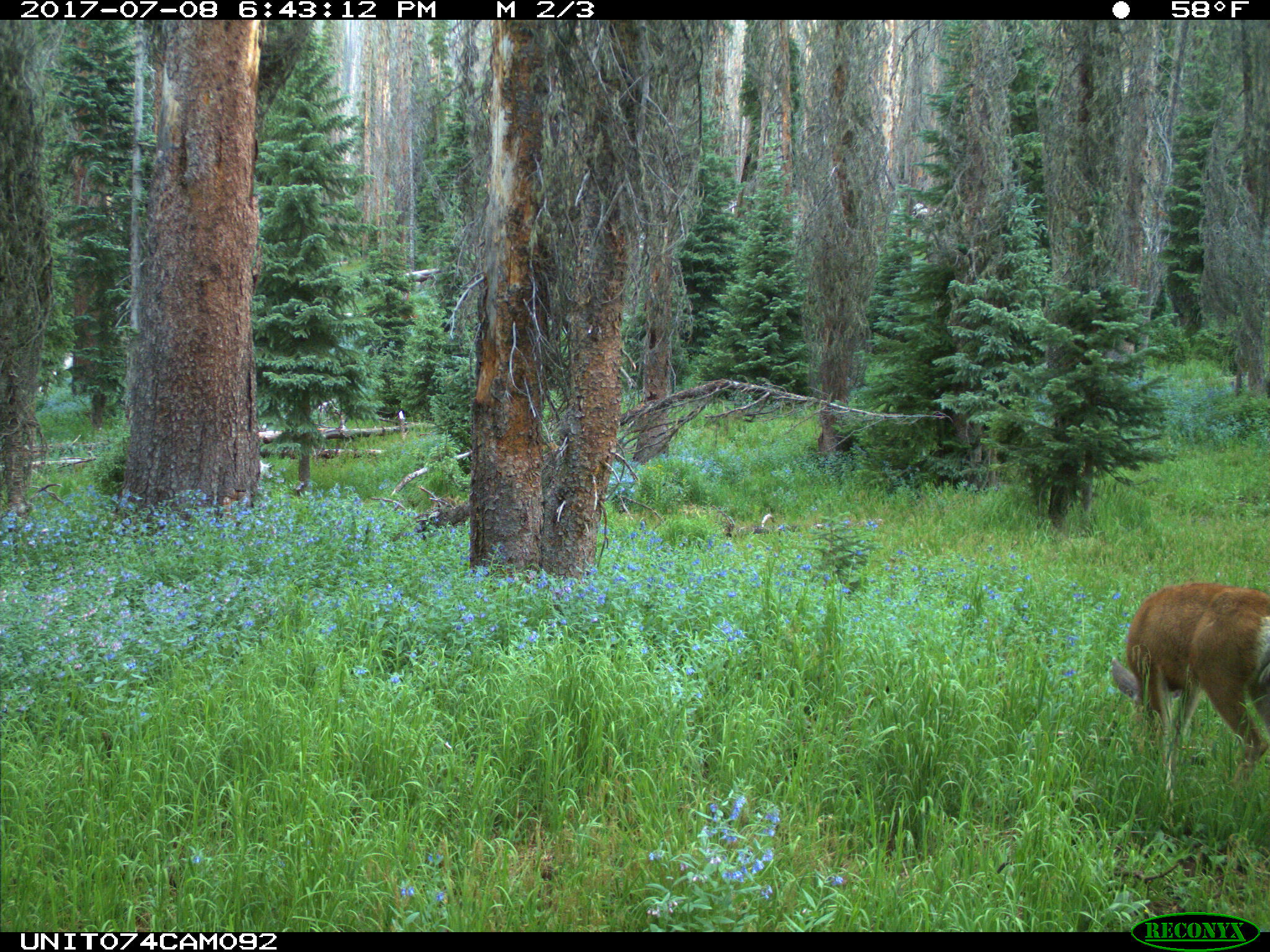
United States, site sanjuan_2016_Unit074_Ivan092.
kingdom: Animalia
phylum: Chordata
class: Mammalia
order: Artiodactyla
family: Cervidae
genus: Odocoileus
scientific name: Odocoileus hemionus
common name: mule deer